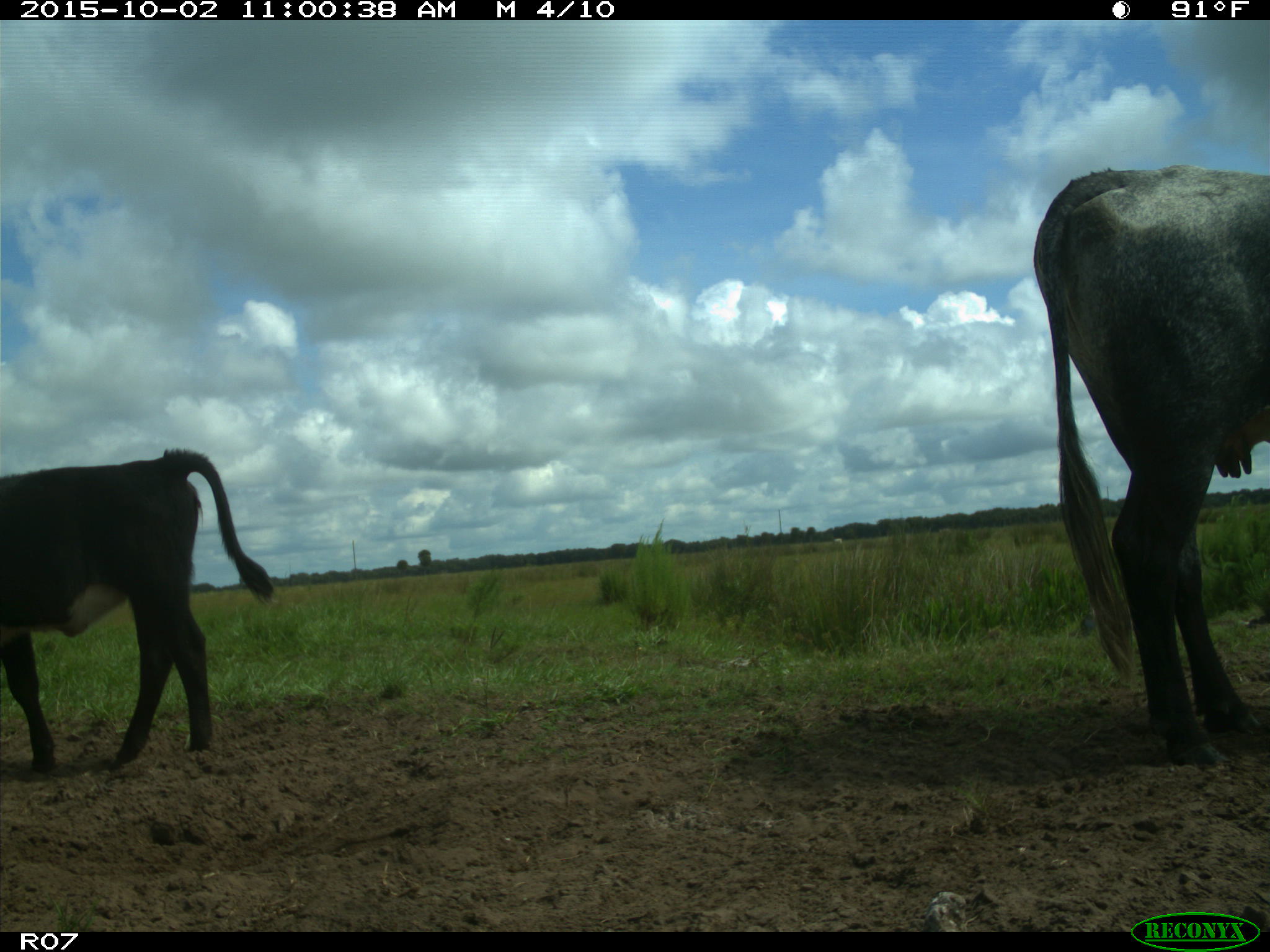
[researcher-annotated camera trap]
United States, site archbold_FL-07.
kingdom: Animalia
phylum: Chordata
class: Mammalia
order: Artiodactyla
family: Bovidae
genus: Bos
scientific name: Bos taurus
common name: domestic cow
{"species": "Bos taurus (domestic cow)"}